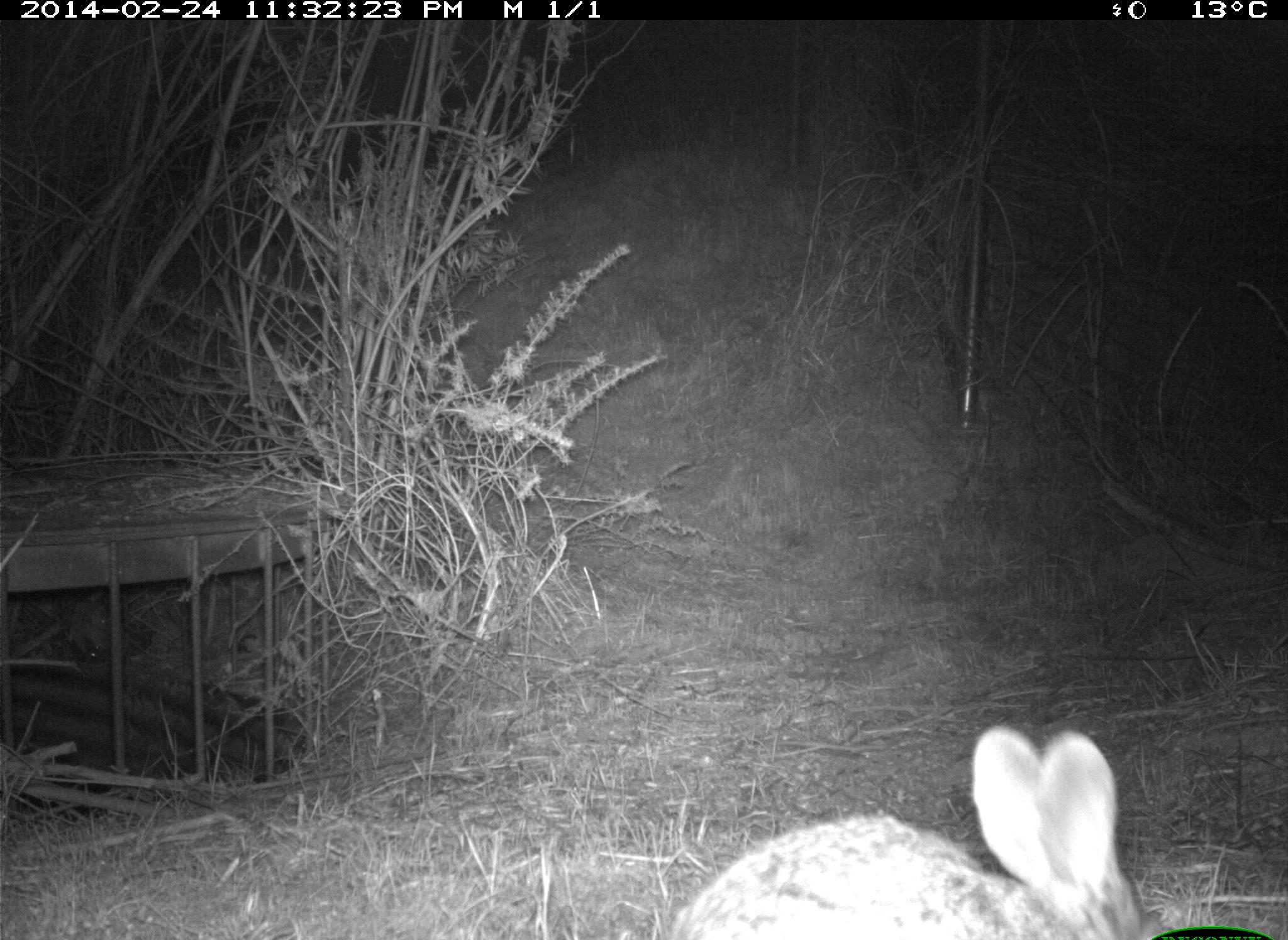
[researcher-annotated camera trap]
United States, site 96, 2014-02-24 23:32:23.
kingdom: Animalia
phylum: Chordata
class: Mammalia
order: Lagomorpha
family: Leporidae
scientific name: Leporidae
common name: rabbits and hares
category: rabbit